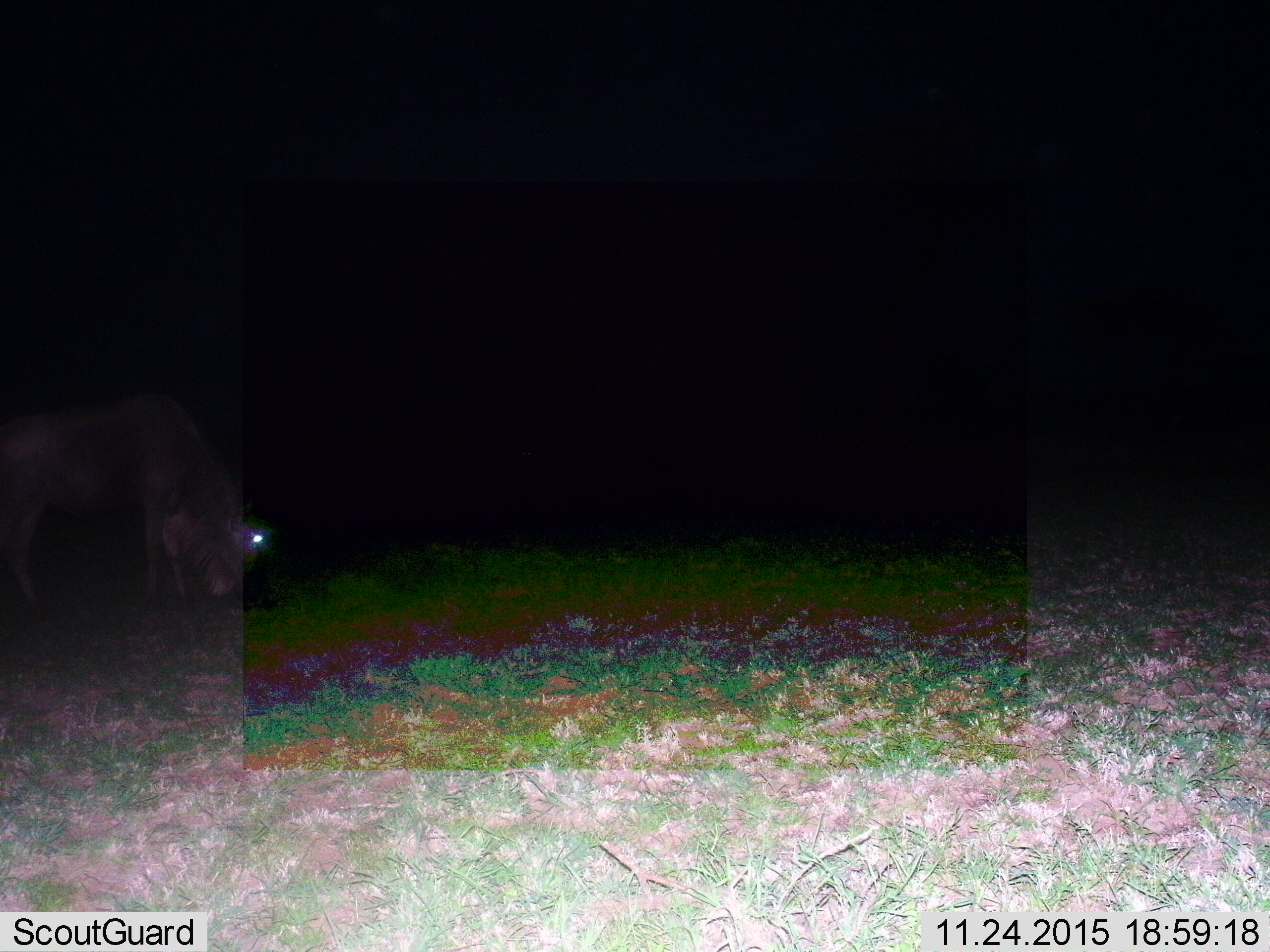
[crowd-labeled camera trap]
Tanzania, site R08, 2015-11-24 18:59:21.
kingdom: Animalia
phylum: Chordata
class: Mammalia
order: Artiodactyla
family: Bovidae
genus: Connochaetes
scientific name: Connochaetes taurinus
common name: blue wildebeest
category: wildebeest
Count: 1.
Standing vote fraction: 40%.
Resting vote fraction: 0%.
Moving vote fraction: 20%.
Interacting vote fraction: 0%.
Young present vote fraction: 0%.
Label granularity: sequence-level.